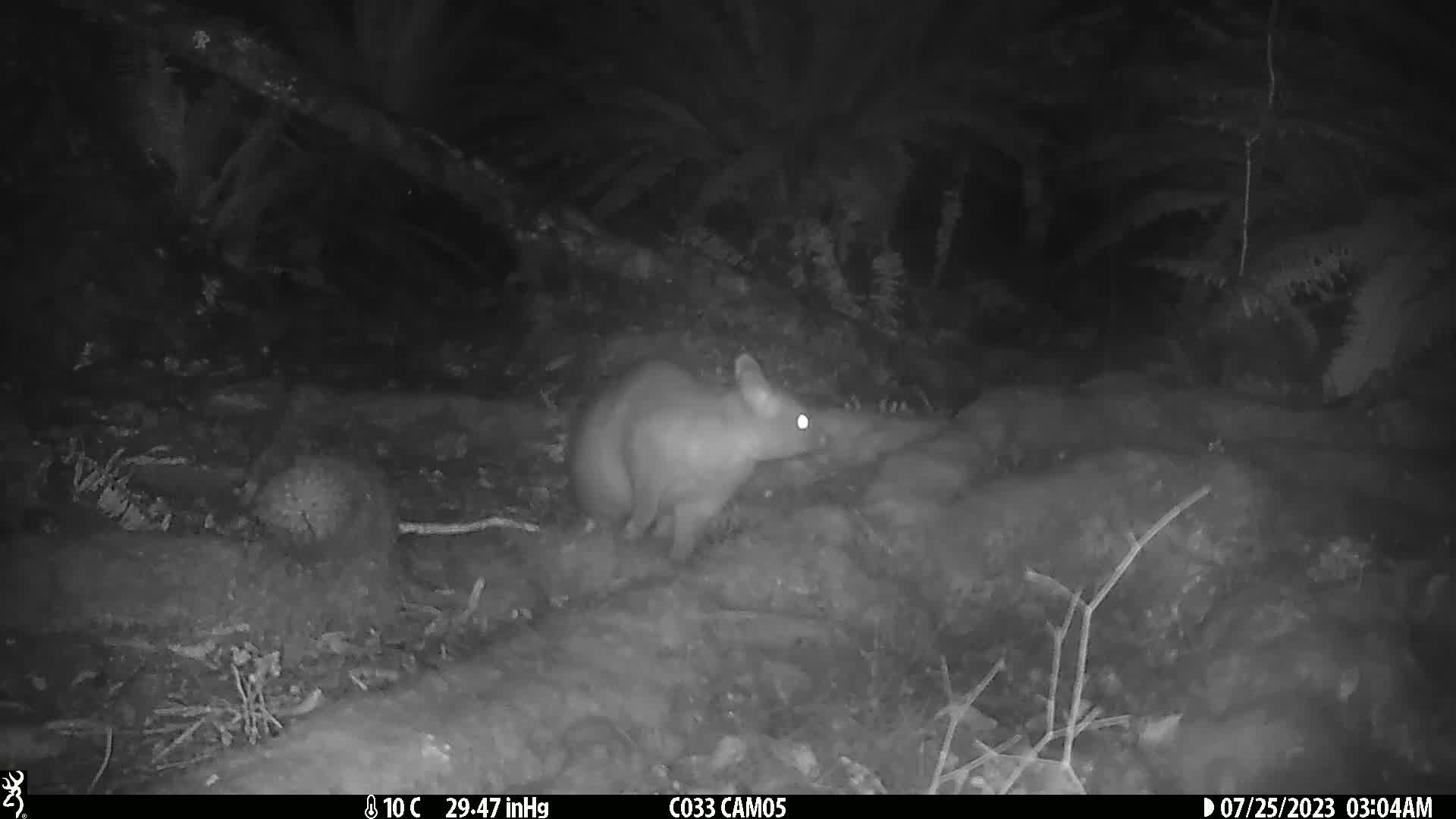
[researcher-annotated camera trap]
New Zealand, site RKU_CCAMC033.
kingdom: Animalia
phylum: Chordata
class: Mammalia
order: Diprotodontia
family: Phalangeridae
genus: Trichosurus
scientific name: Trichosurus vulpecula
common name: common brushtail possum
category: possum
Possum (common brushtail possum) (Trichosurus vulpecula).